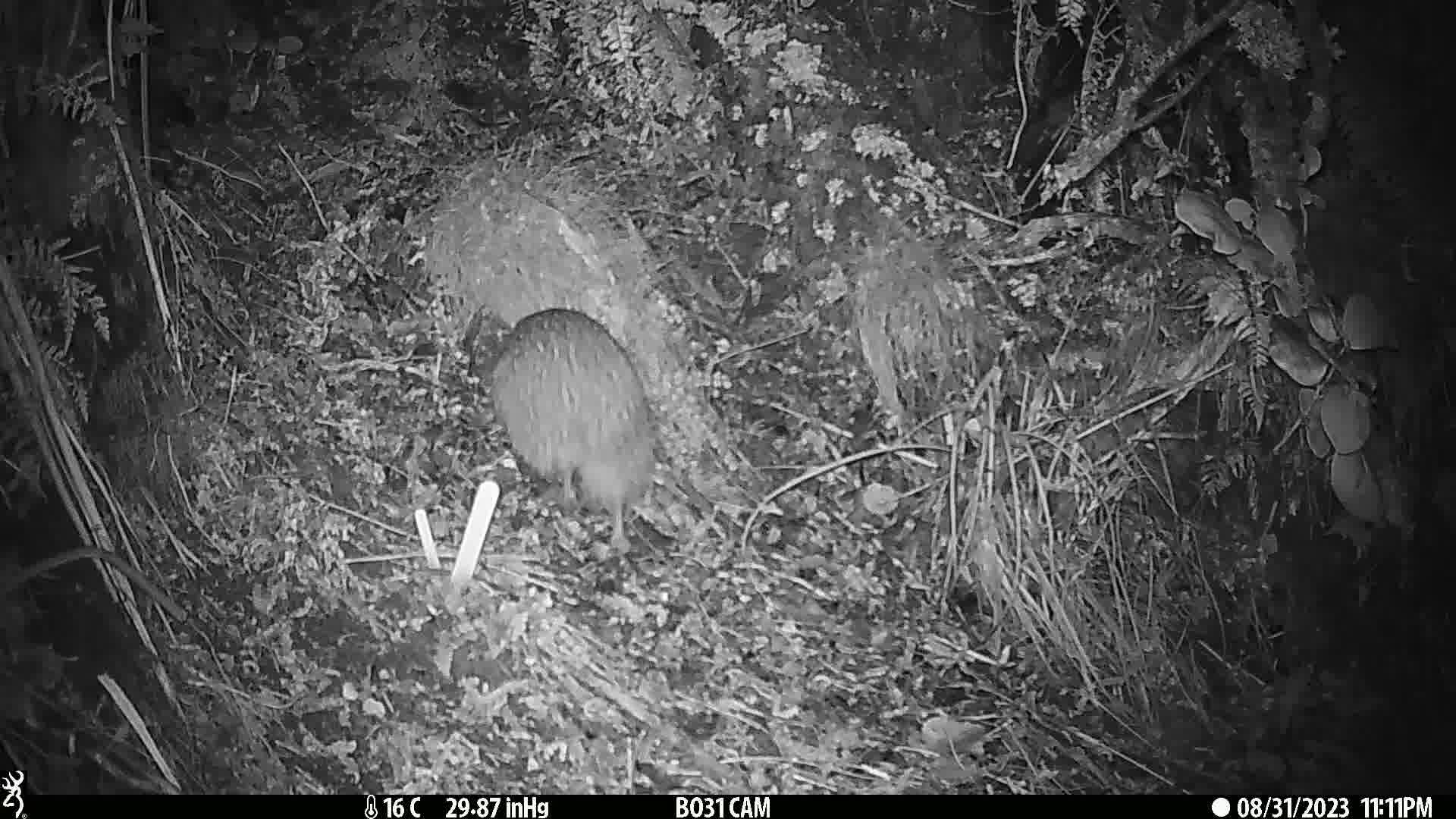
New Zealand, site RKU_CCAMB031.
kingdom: Animalia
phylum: Chordata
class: Aves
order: Apterygiformes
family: Apterygidae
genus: Apteryx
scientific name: Apteryx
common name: kiwi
Kiwi (Apteryx).